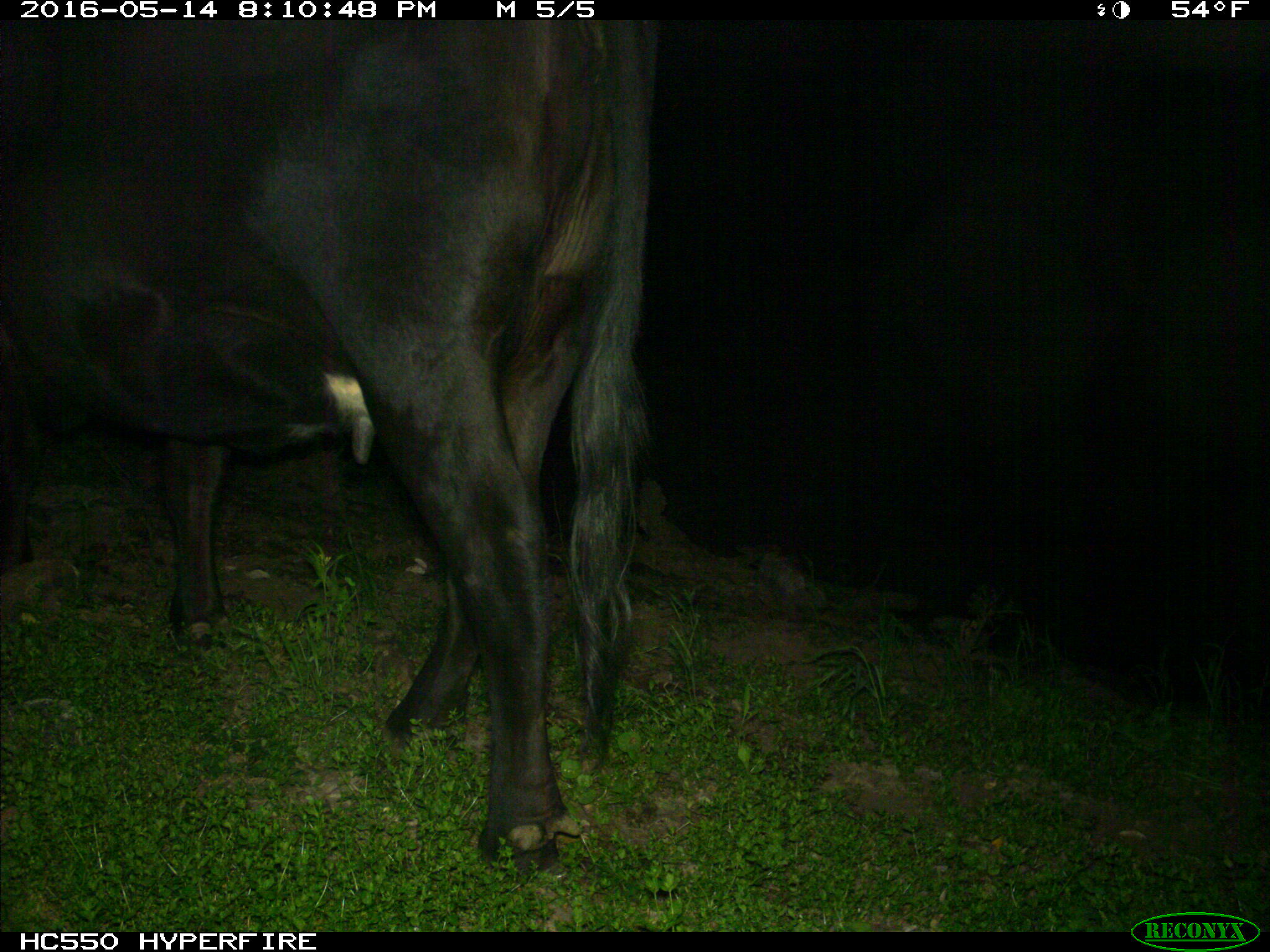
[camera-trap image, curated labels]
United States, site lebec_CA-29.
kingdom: Animalia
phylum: Chordata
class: Mammalia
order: Artiodactyla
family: Bovidae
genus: Bos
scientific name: Bos taurus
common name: domestic cow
Bos taurus (domestic cow).